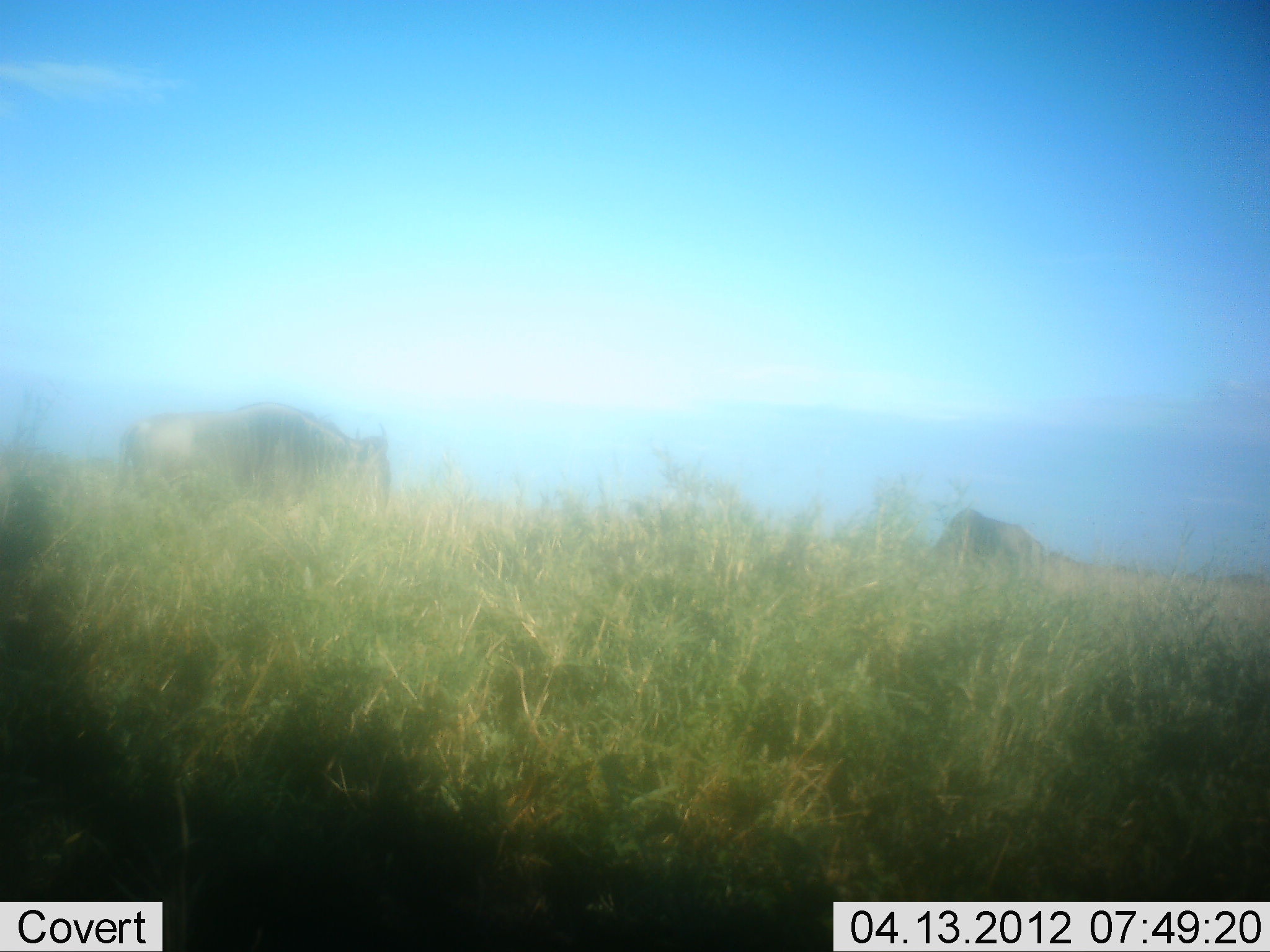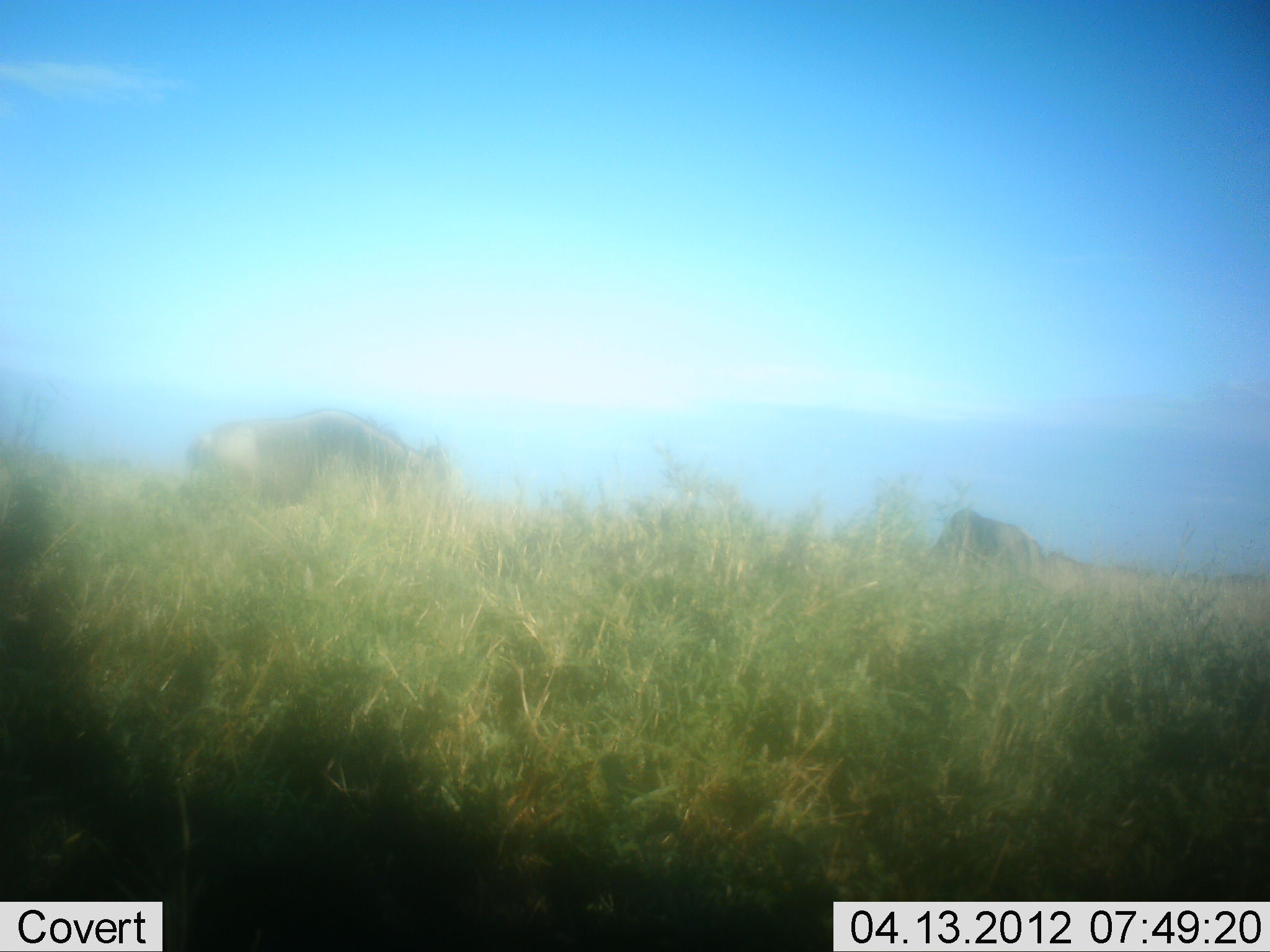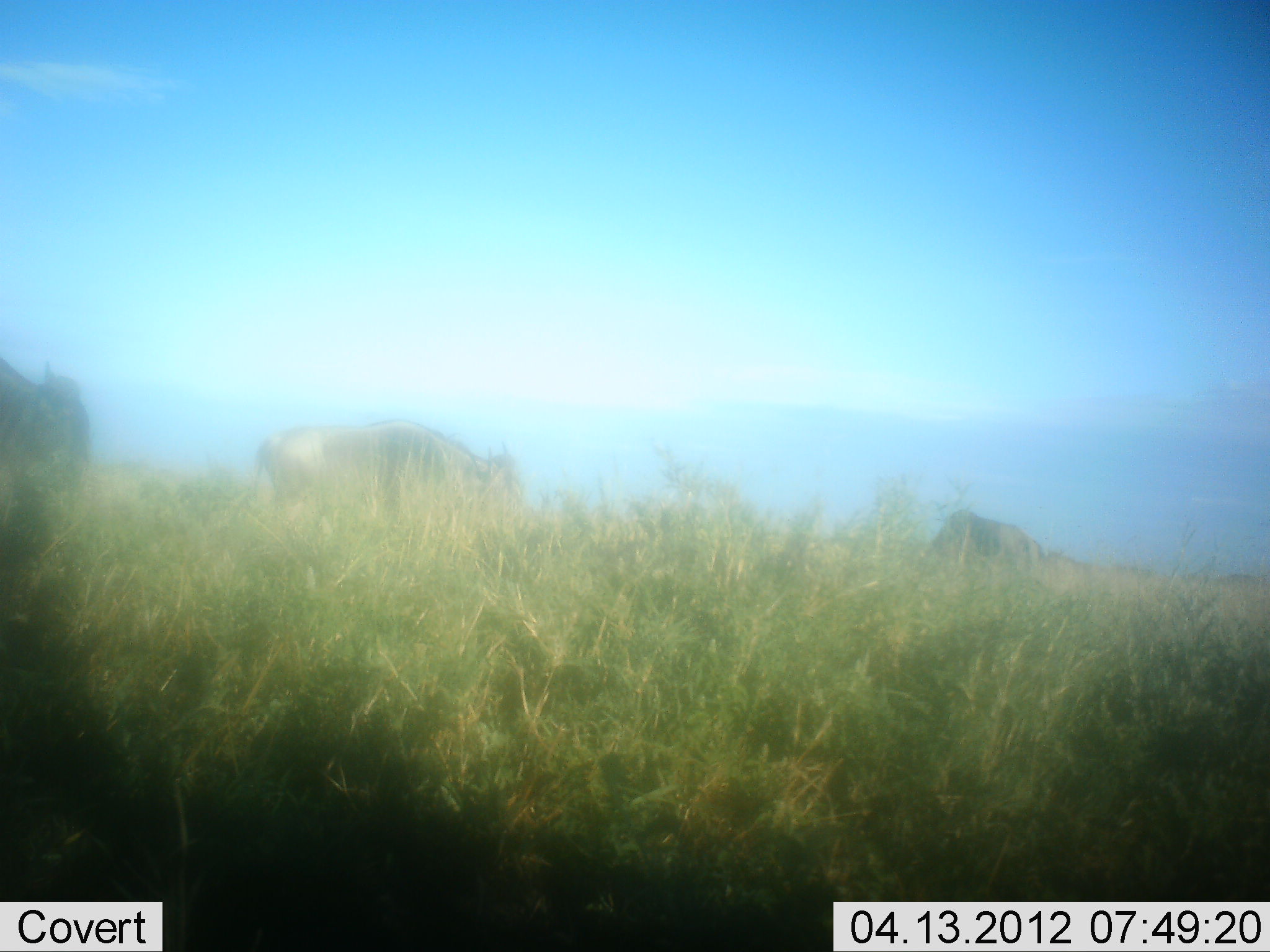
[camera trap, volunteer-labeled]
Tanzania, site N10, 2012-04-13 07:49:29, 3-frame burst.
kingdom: Animalia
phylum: Chordata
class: Mammalia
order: Artiodactyla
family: Bovidae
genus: Connochaetes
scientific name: Connochaetes taurinus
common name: blue wildebeest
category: wildebeest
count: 3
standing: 18%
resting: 5%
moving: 91%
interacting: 0%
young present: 0%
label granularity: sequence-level